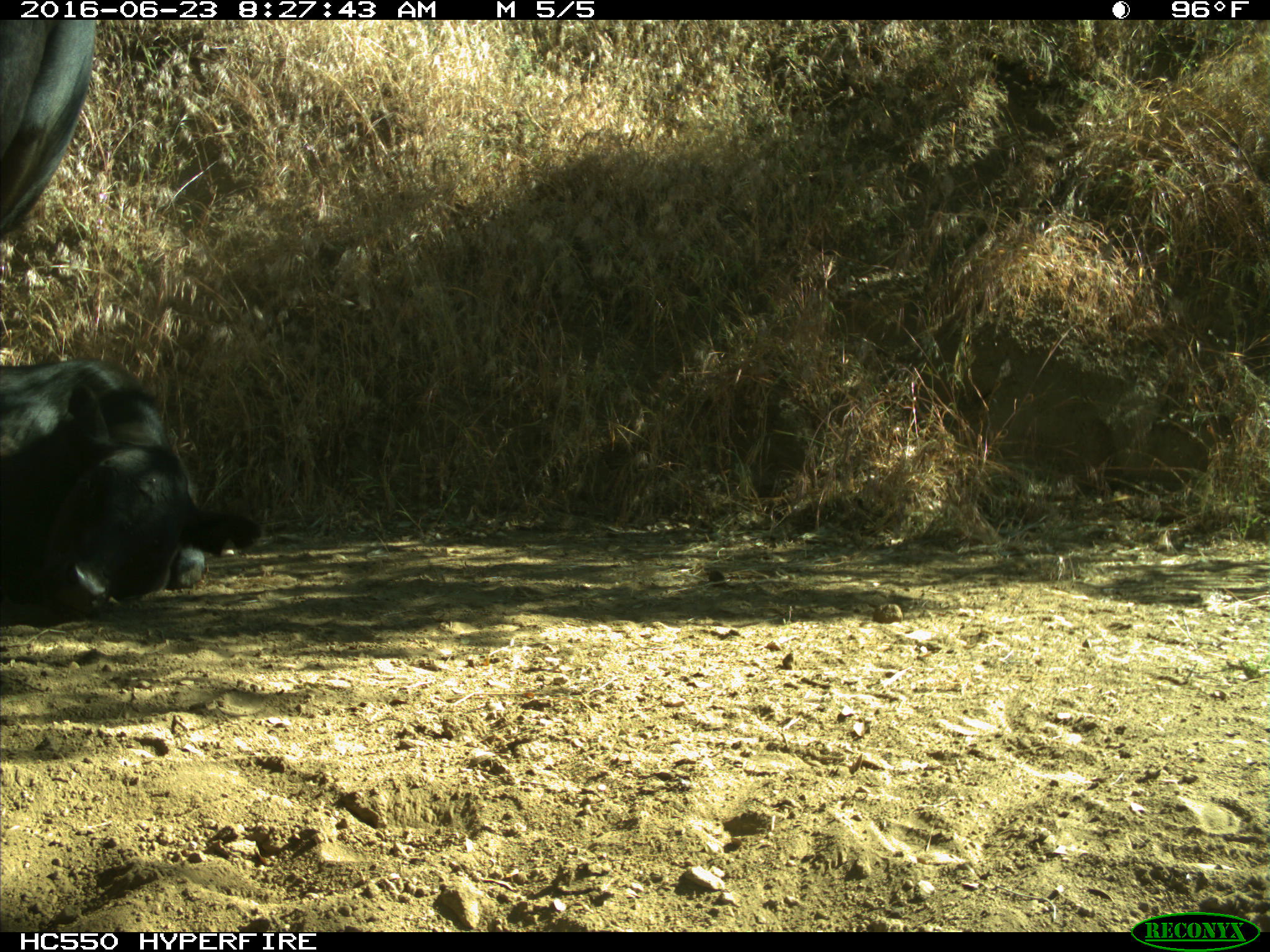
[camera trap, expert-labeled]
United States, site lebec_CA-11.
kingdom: Animalia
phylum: Chordata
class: Mammalia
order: Artiodactyla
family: Bovidae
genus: Bos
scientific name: Bos taurus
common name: domestic cow